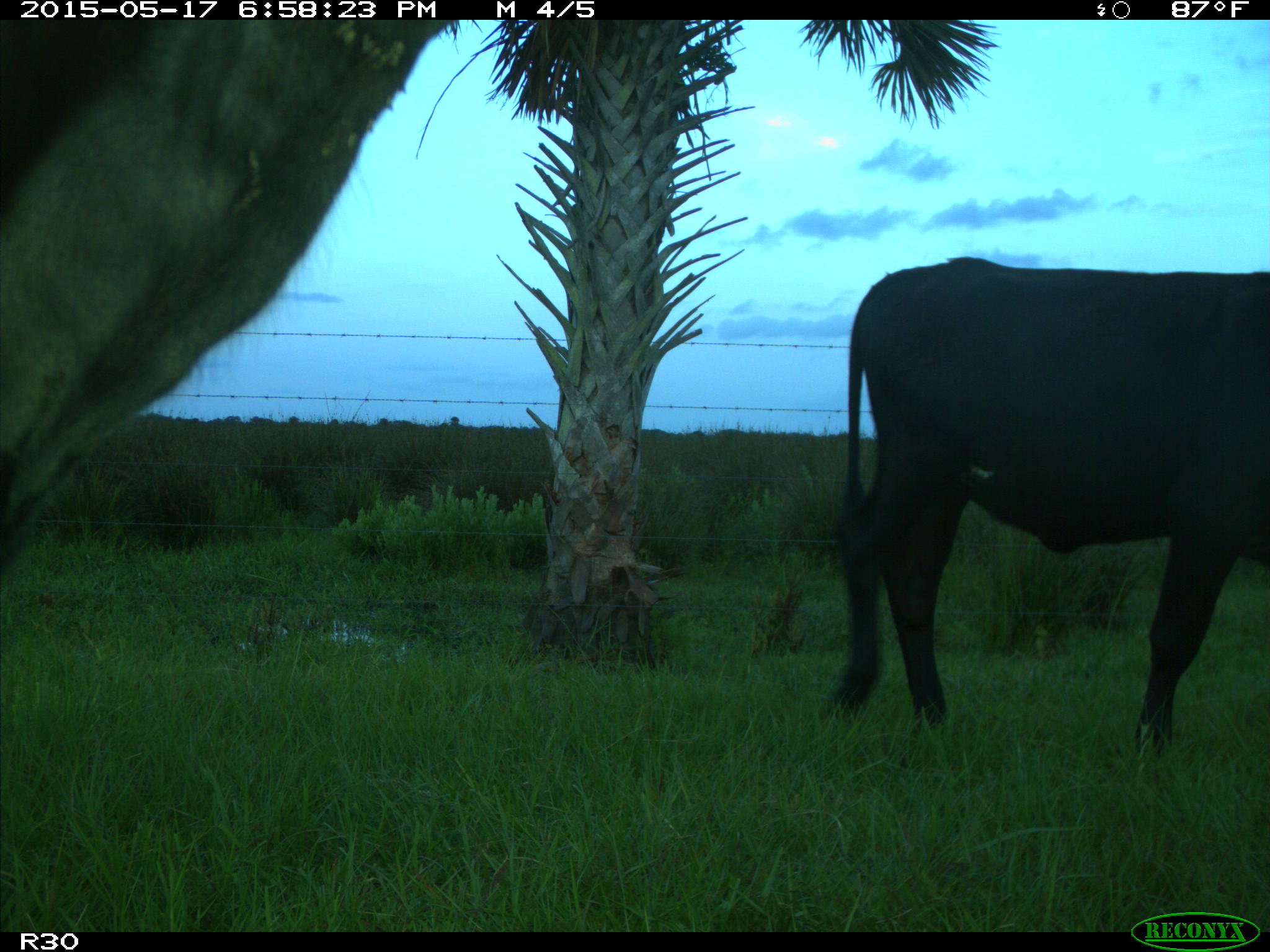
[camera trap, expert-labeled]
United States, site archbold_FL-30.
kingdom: Animalia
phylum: Chordata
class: Mammalia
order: Artiodactyla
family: Bovidae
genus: Bos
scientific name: Bos taurus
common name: domestic cow